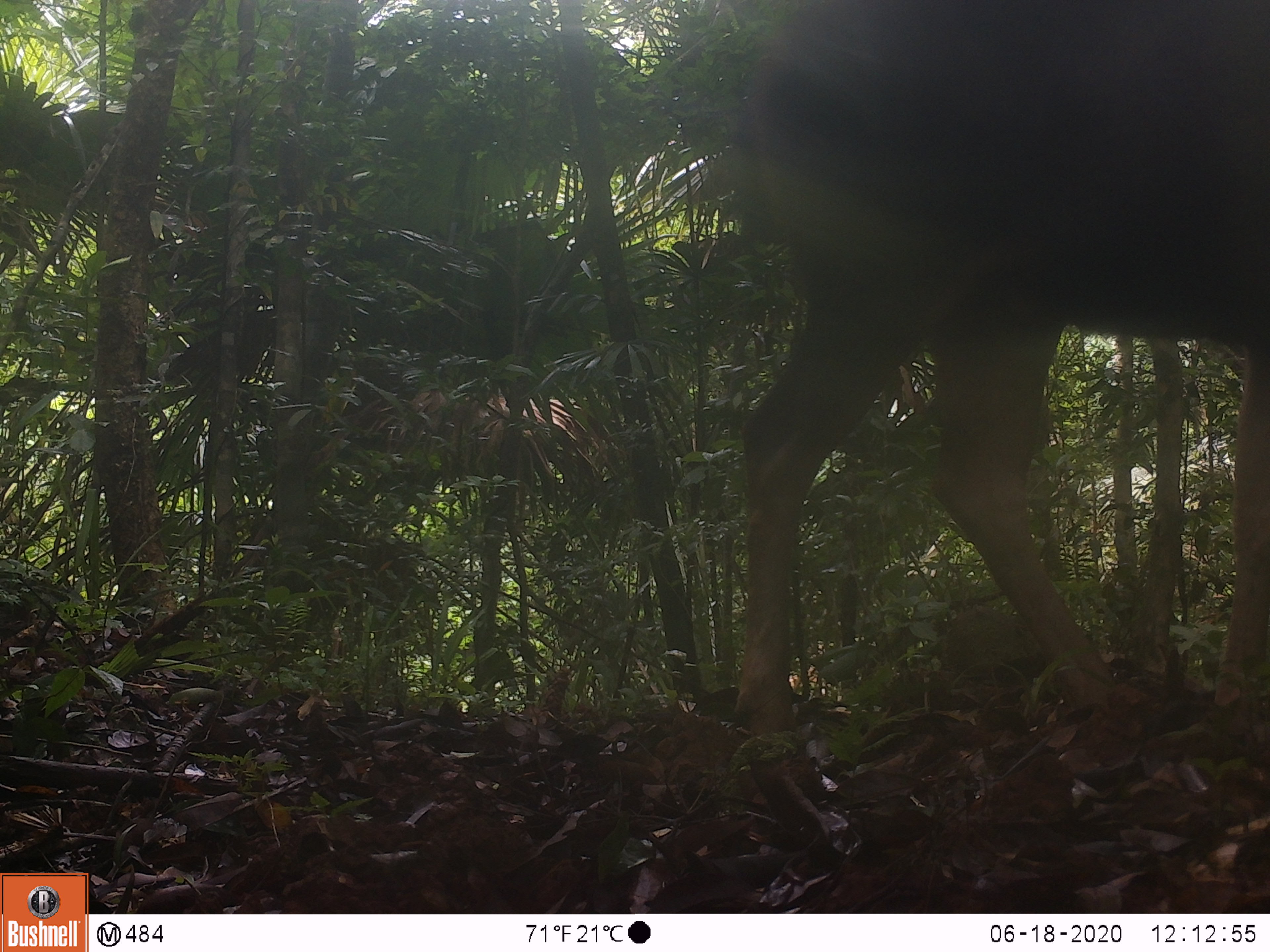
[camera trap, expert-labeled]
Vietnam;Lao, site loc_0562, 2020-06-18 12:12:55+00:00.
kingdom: Animalia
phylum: Chordata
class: Mammalia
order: Artiodactyla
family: Cervidae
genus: Rusa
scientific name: Rusa unicolor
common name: sambar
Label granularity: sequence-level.